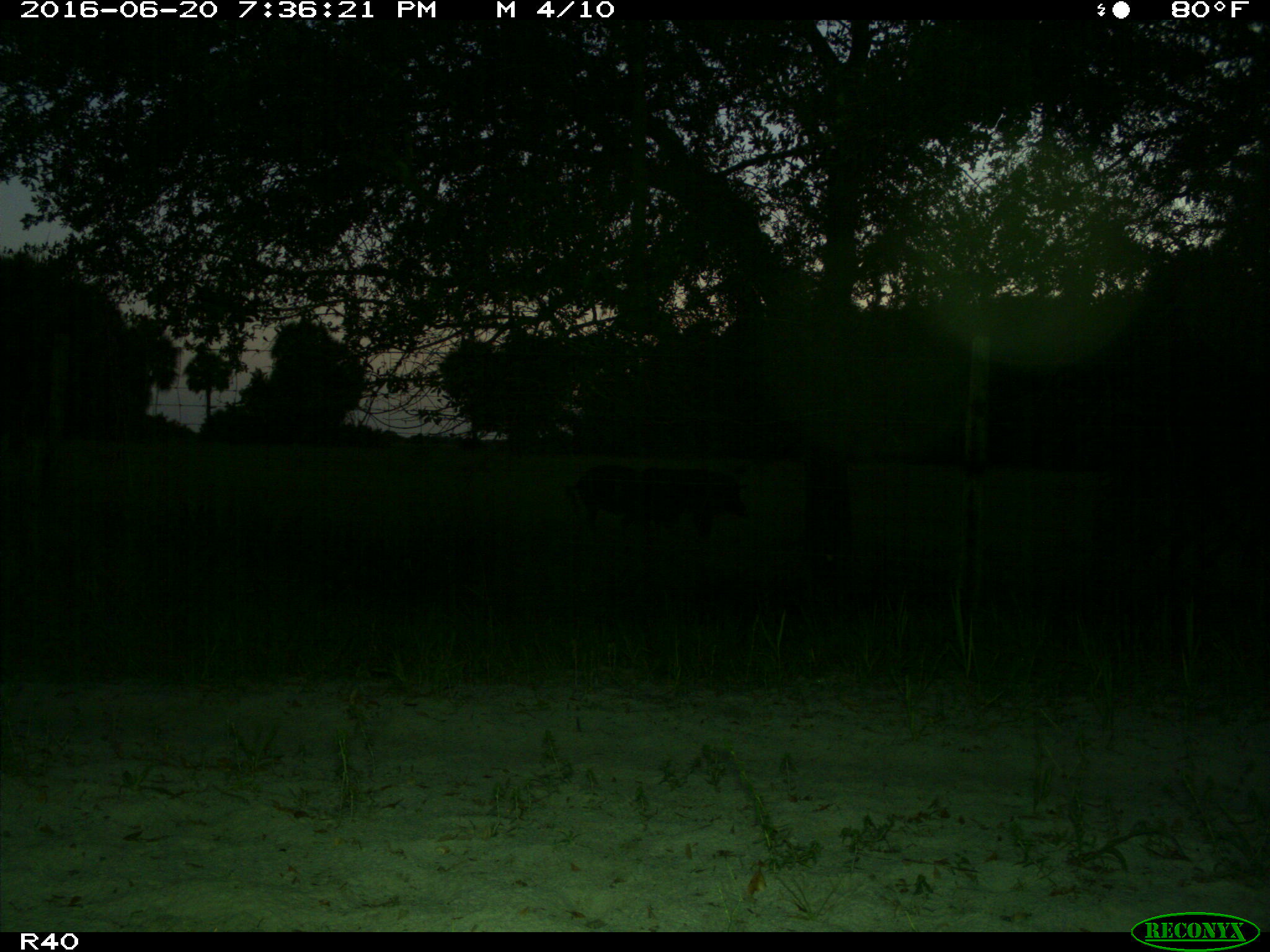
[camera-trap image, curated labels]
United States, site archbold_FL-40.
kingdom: Animalia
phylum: Chordata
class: Mammalia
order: Artiodactyla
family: Suidae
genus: Sus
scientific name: Sus scrofa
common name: wild boar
Sus scrofa (wild boar).